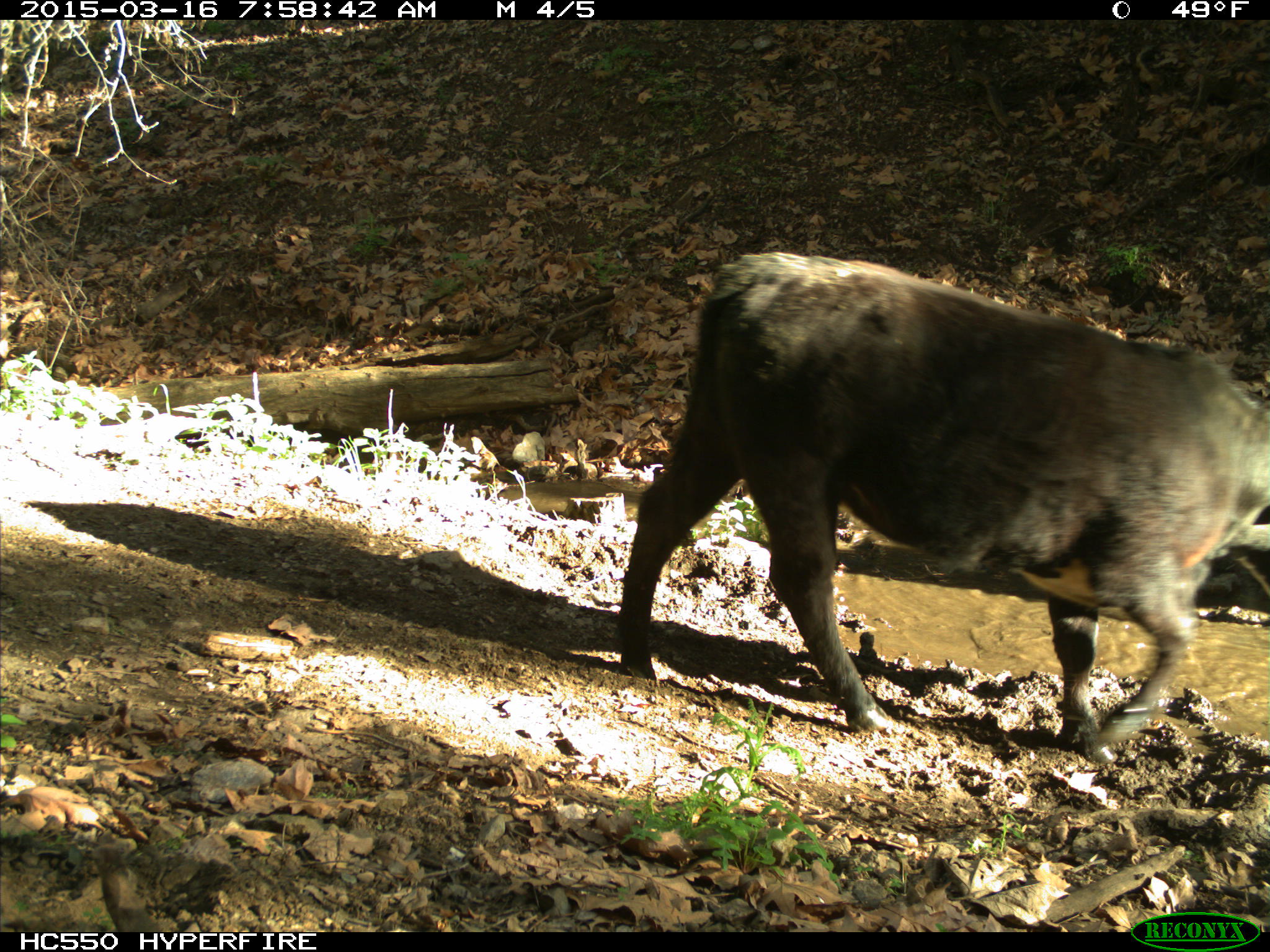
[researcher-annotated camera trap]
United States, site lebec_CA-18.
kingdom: Animalia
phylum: Chordata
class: Mammalia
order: Artiodactyla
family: Bovidae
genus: Bos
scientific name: Bos taurus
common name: domestic cow